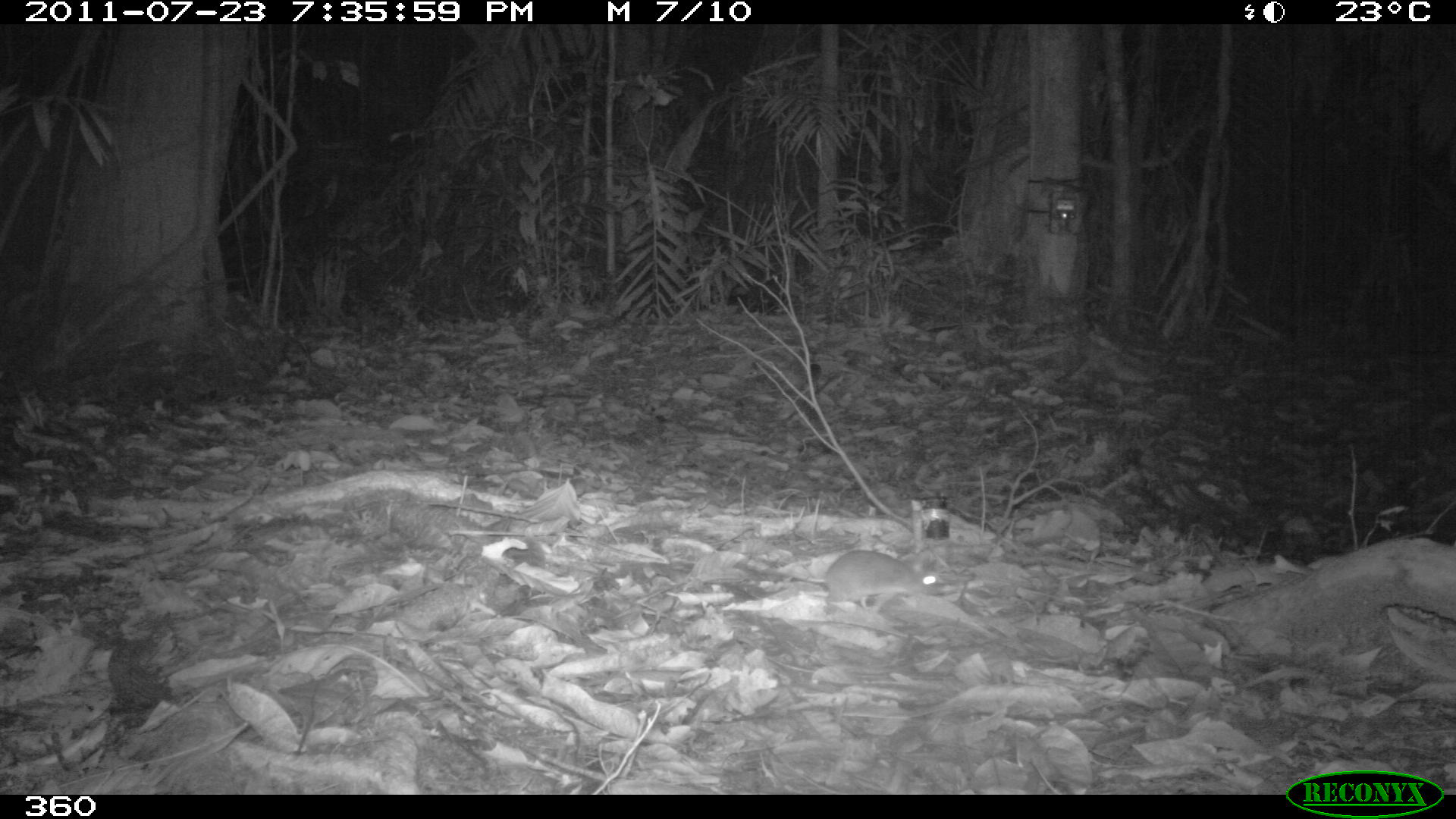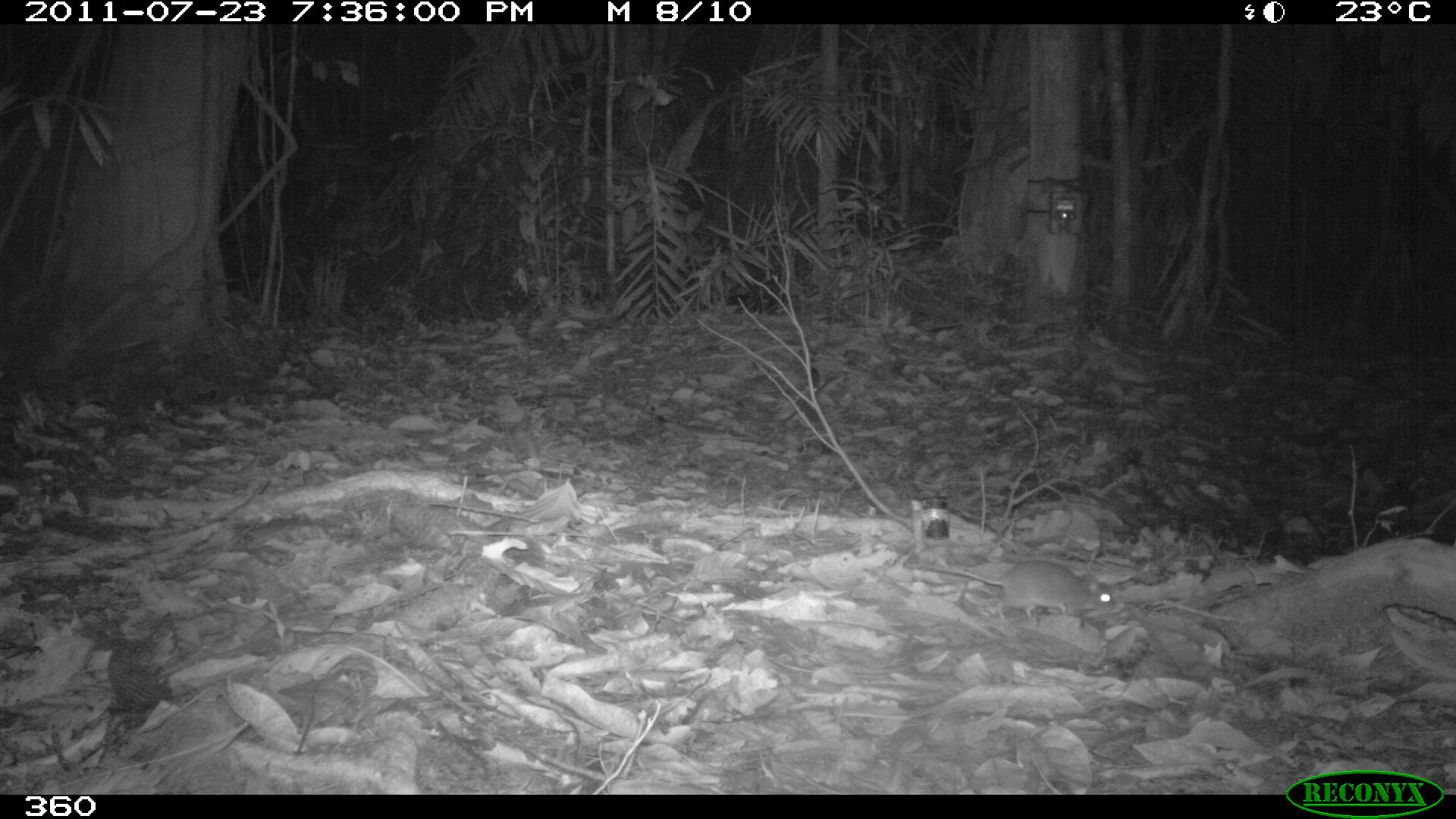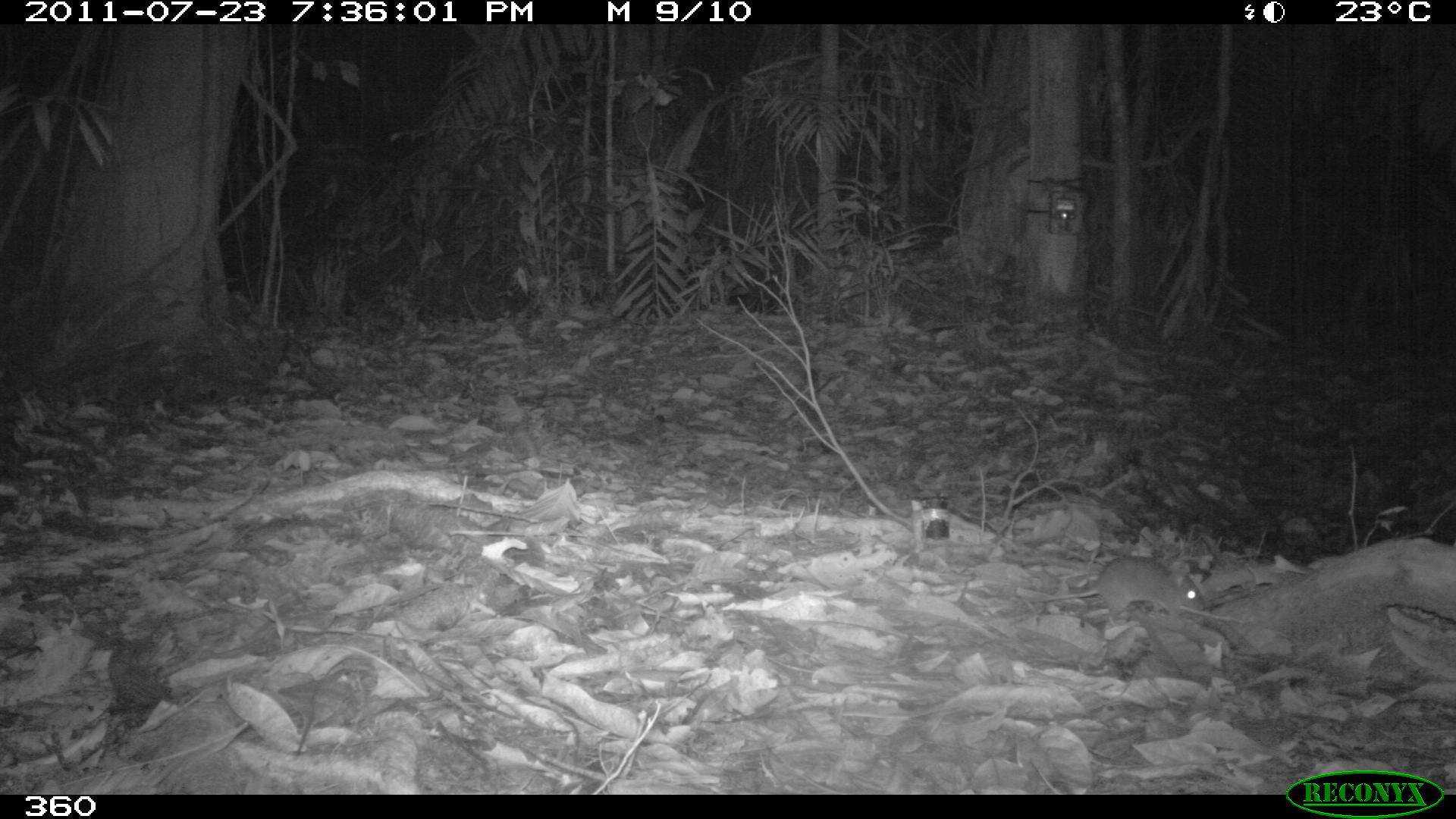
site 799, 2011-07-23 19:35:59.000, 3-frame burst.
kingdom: Animalia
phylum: Chordata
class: Mammalia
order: Rodentia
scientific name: Rodentia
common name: rodents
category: unknown rodent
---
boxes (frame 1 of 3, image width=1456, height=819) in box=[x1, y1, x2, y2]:
unknown rodent: box=[761, 550, 941, 612]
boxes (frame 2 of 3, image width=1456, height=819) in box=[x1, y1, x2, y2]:
unknown rodent: box=[919, 560, 1115, 618]